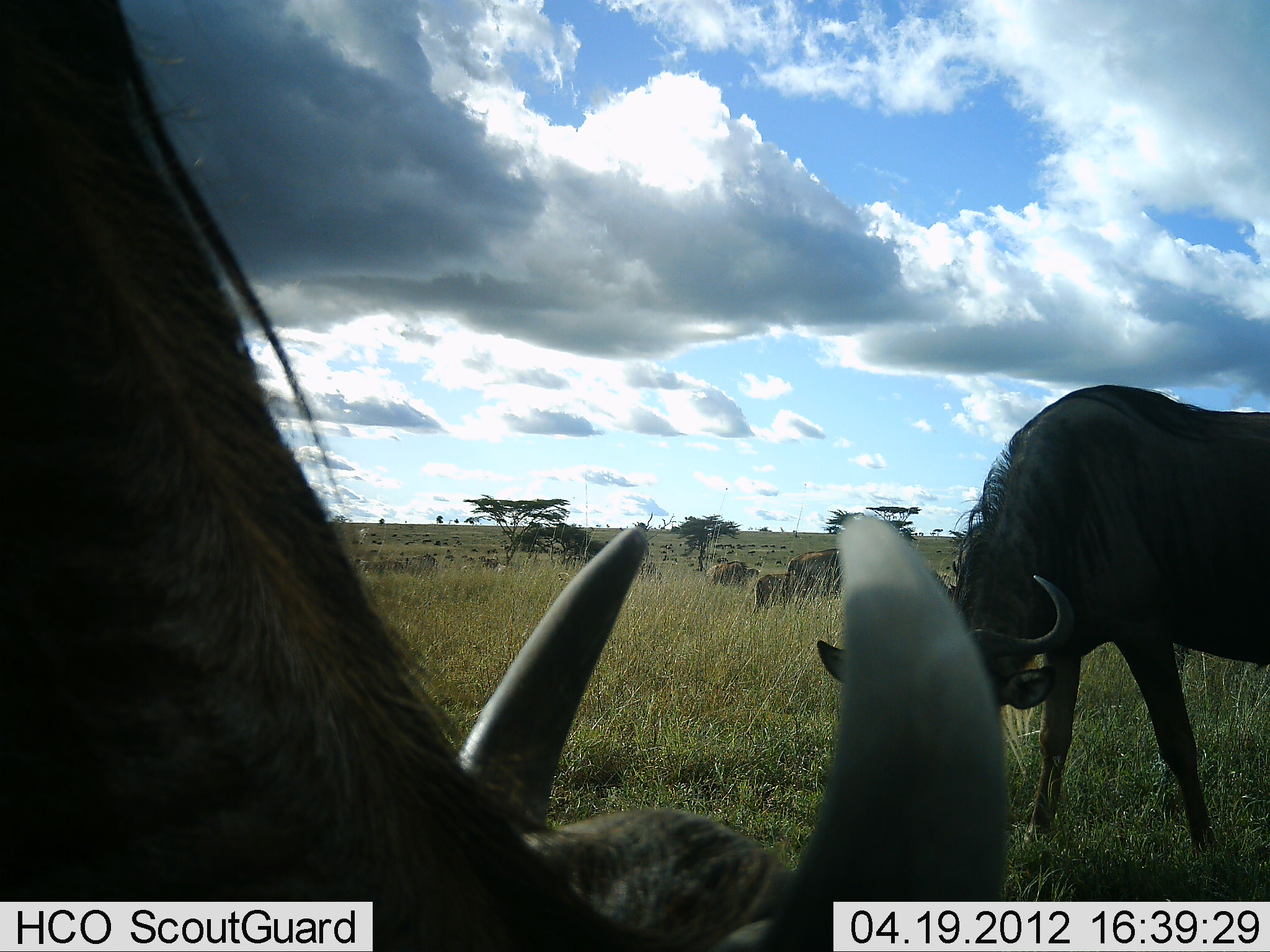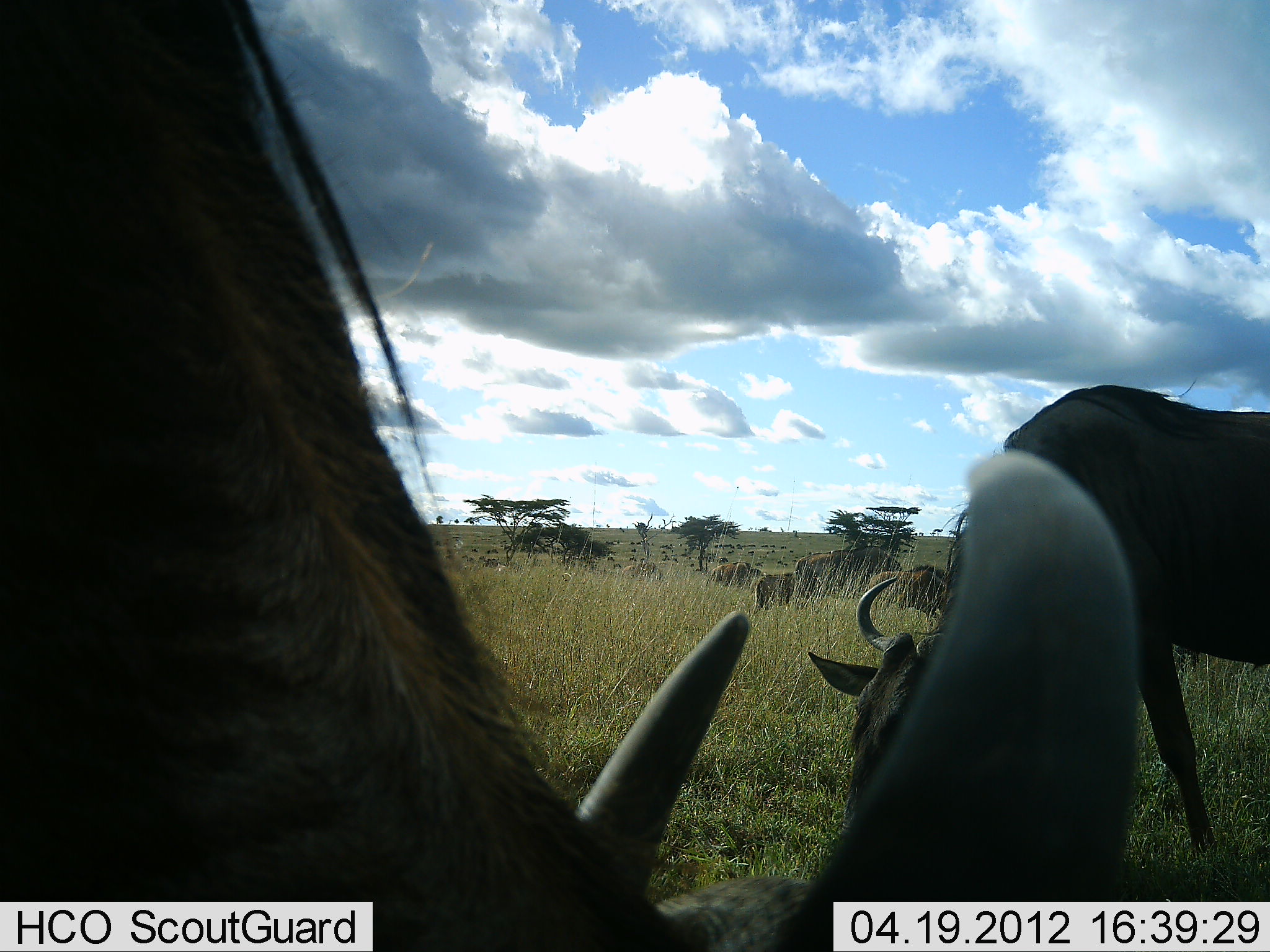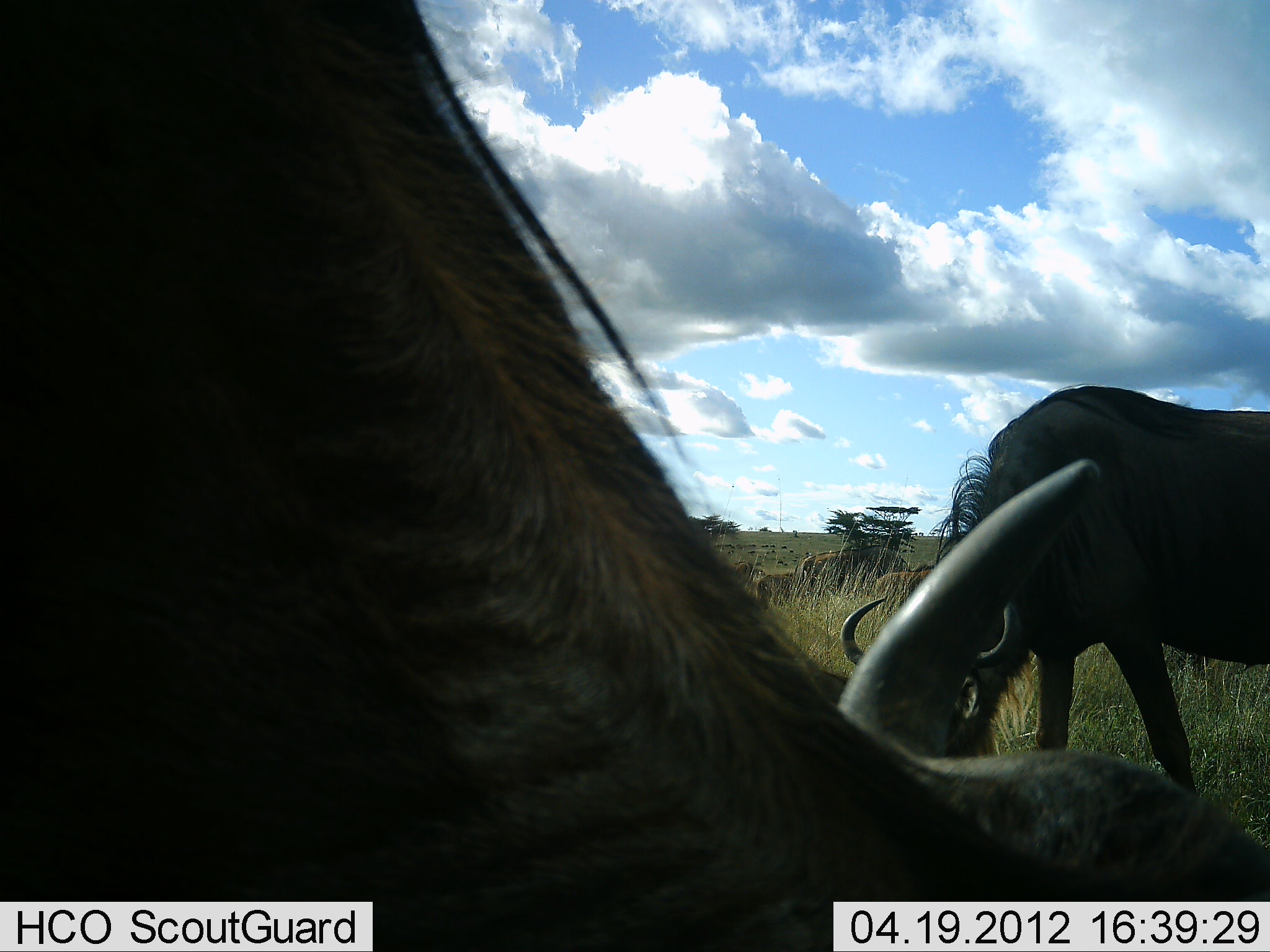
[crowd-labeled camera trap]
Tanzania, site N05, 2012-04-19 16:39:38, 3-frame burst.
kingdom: Animalia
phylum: Chordata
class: Mammalia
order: Artiodactyla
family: Bovidae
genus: Connochaetes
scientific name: Connochaetes taurinus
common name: blue wildebeest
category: wildebeest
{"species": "wildebeest (blue wildebeest) (Connochaetes taurinus)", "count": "11-50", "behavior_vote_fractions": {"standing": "65%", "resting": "4%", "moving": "35%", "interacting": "9%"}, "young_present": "17%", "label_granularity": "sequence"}